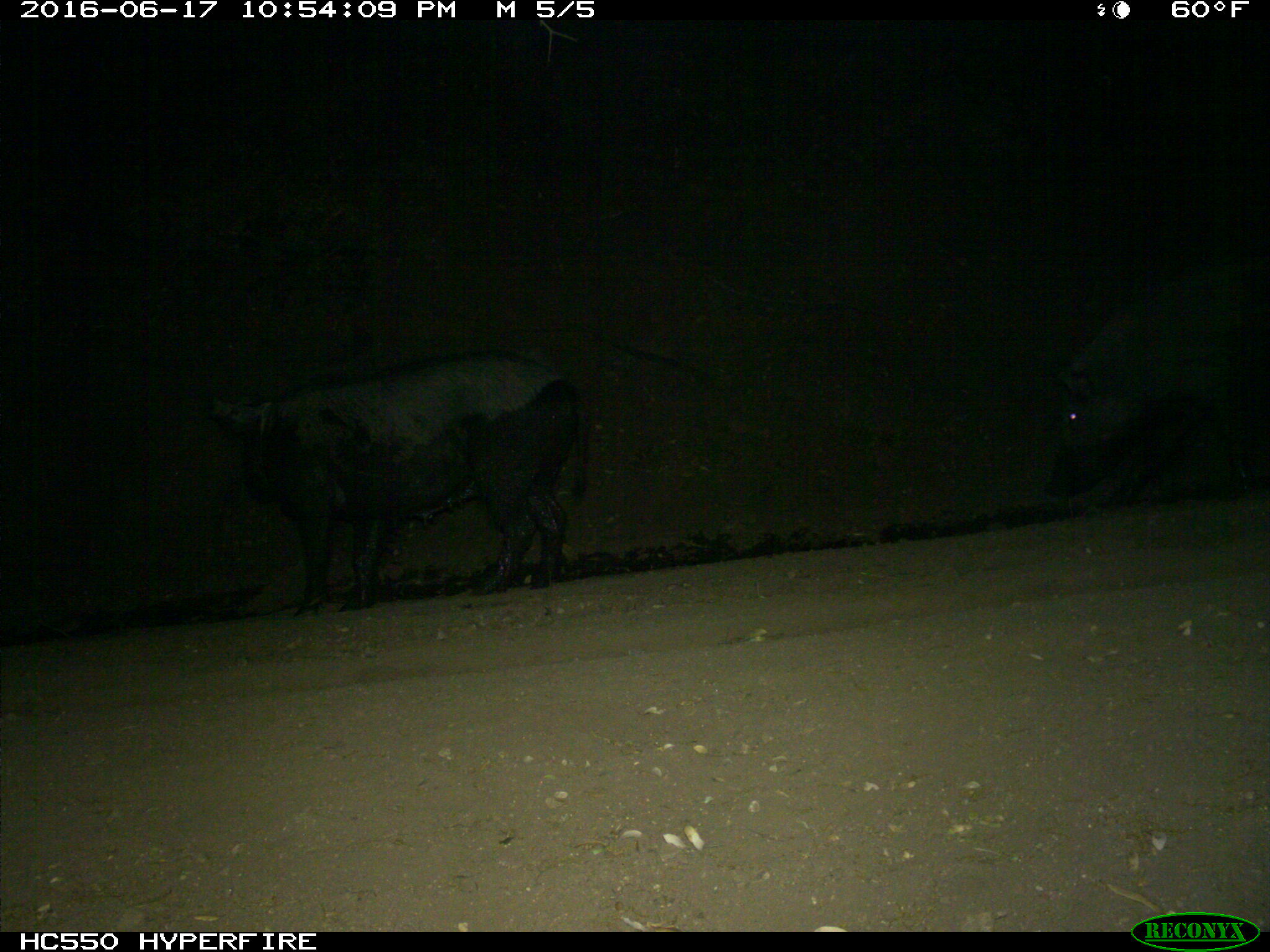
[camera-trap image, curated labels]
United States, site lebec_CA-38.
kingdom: Animalia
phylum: Chordata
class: Mammalia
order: Artiodactyla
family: Suidae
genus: Sus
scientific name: Sus scrofa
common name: wild boar